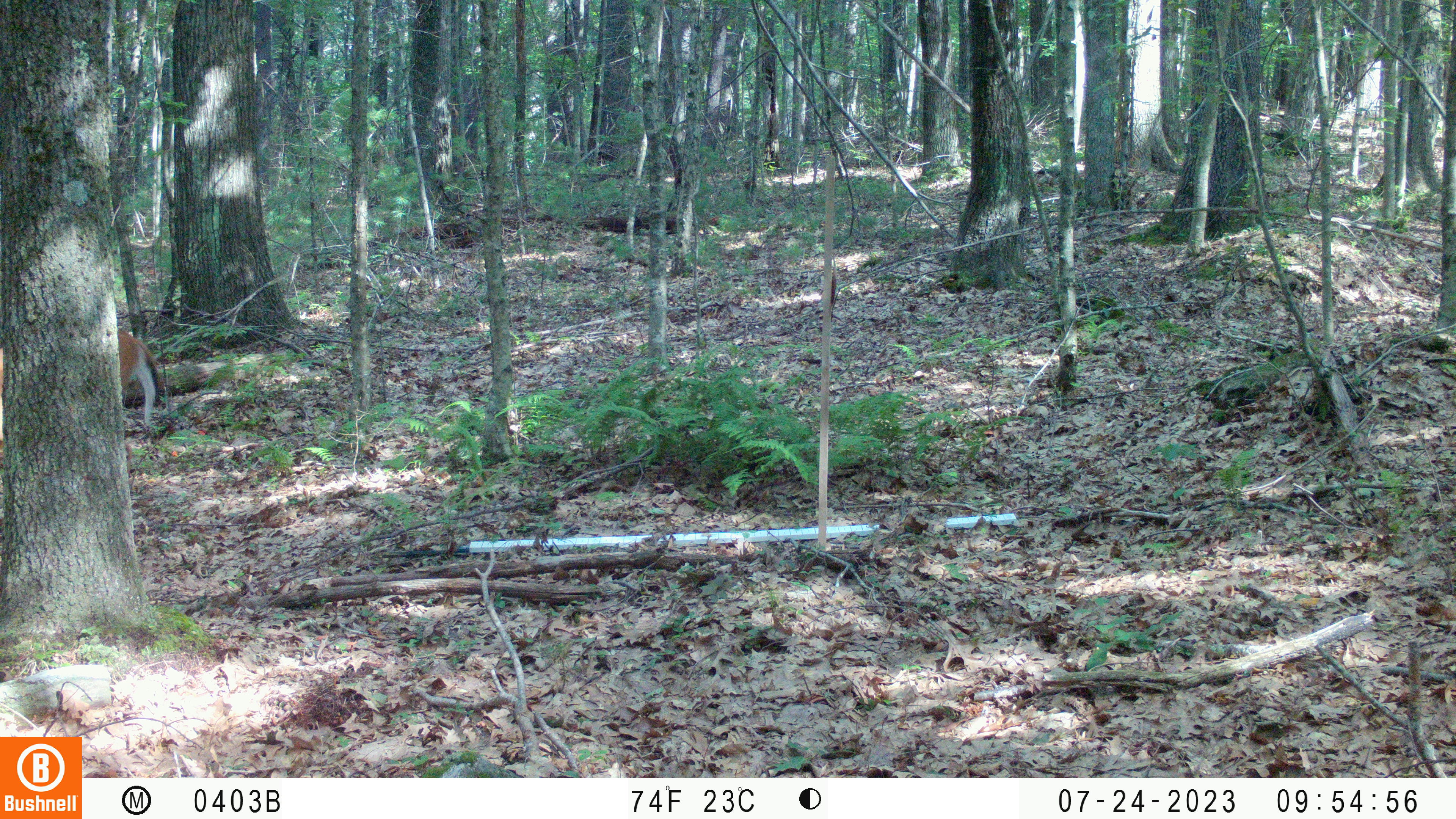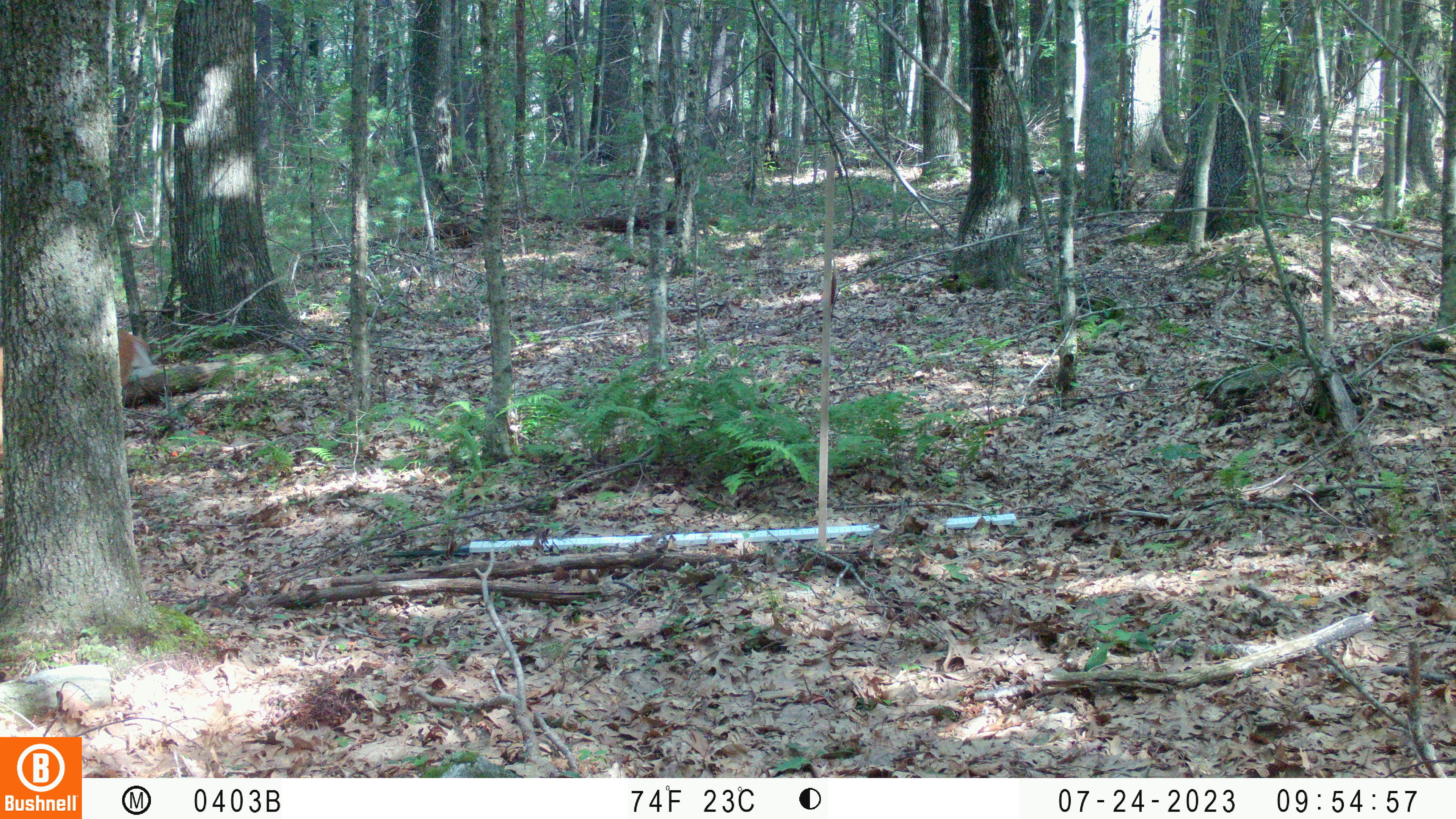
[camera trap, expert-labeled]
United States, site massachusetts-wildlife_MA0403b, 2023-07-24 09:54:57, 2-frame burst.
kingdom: Animalia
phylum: Chordata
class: Mammalia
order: Artiodactyla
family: Cervidae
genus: Odocoileus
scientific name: Odocoileus virginianus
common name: white-tailed deer